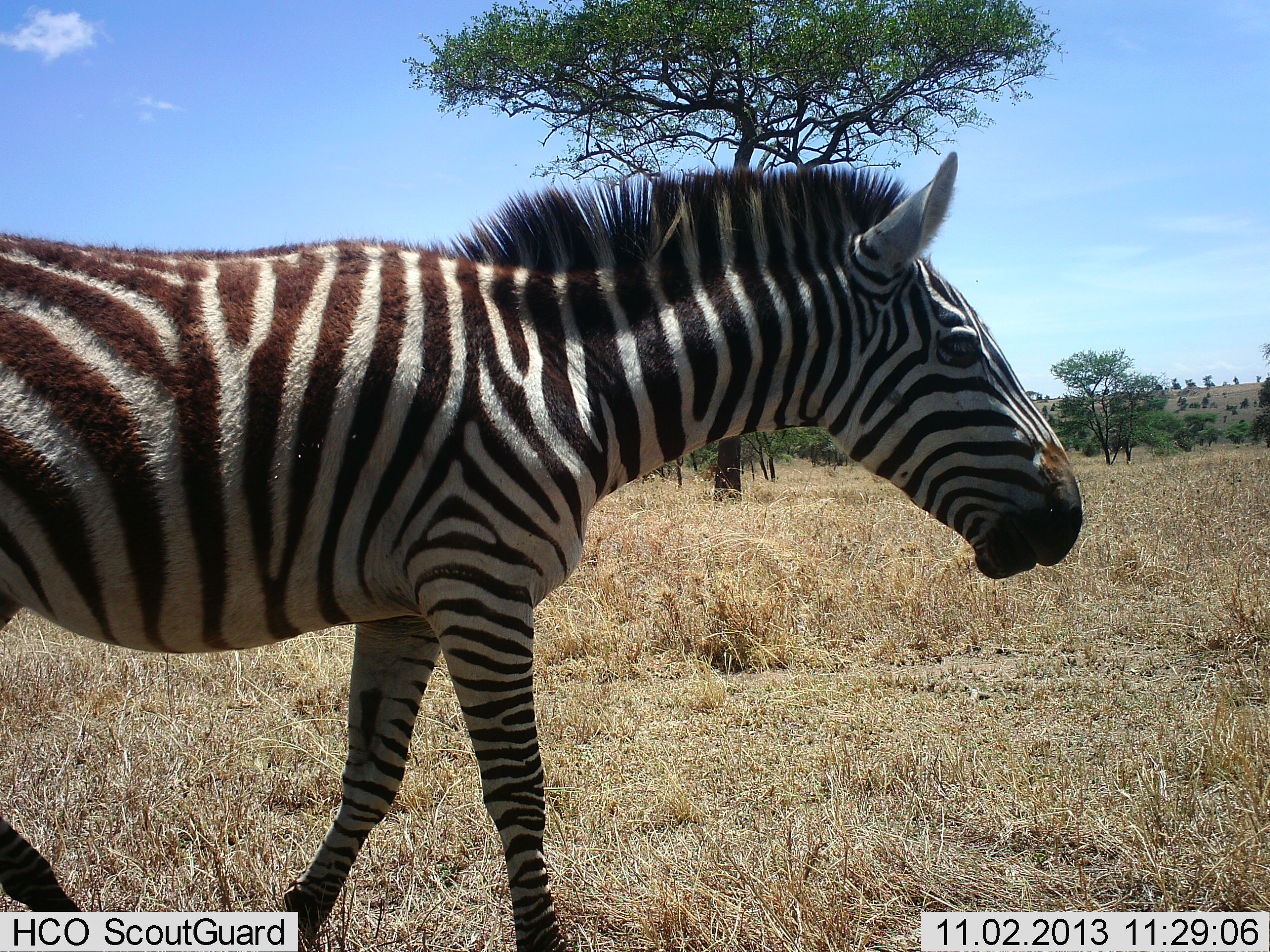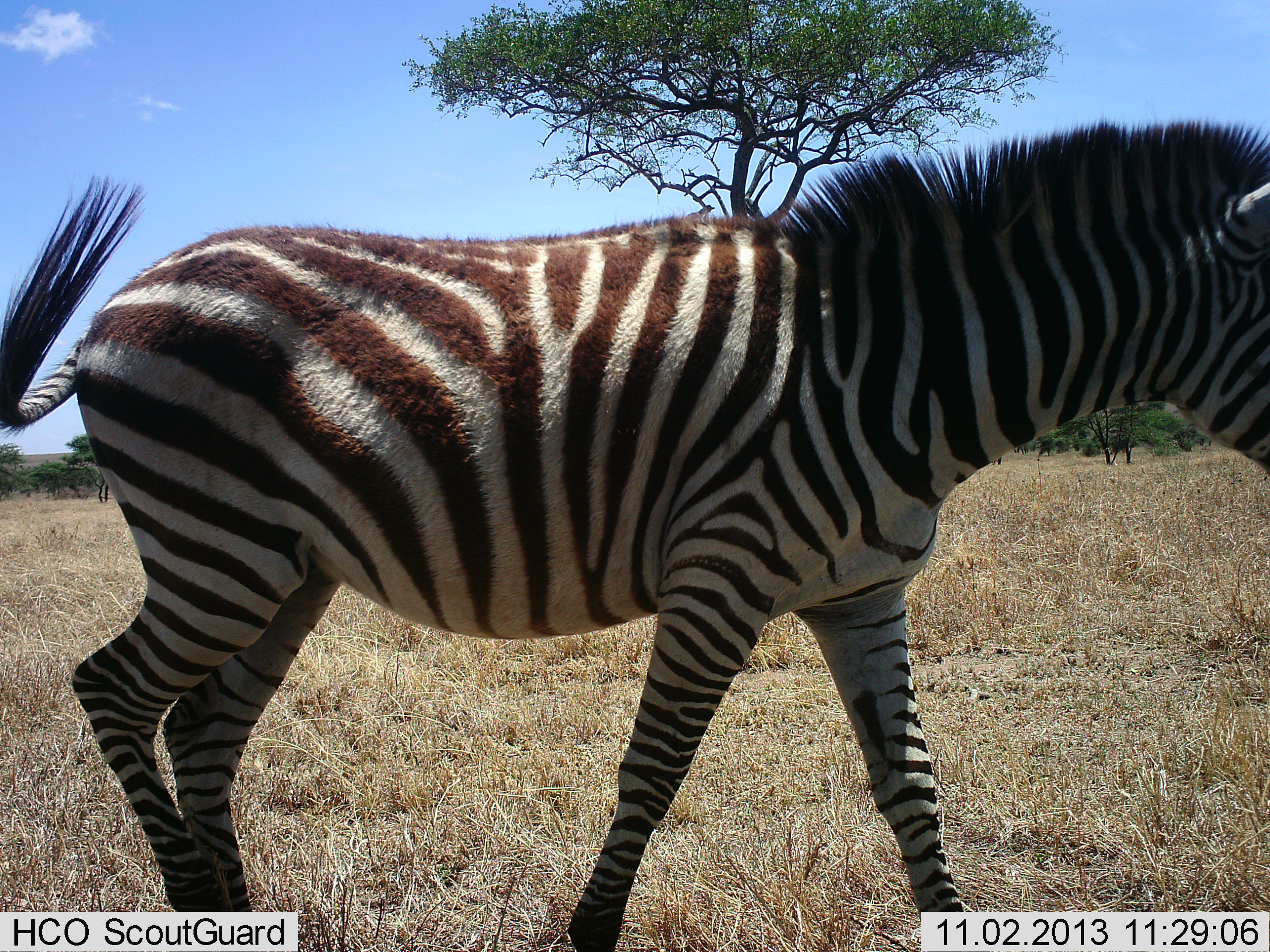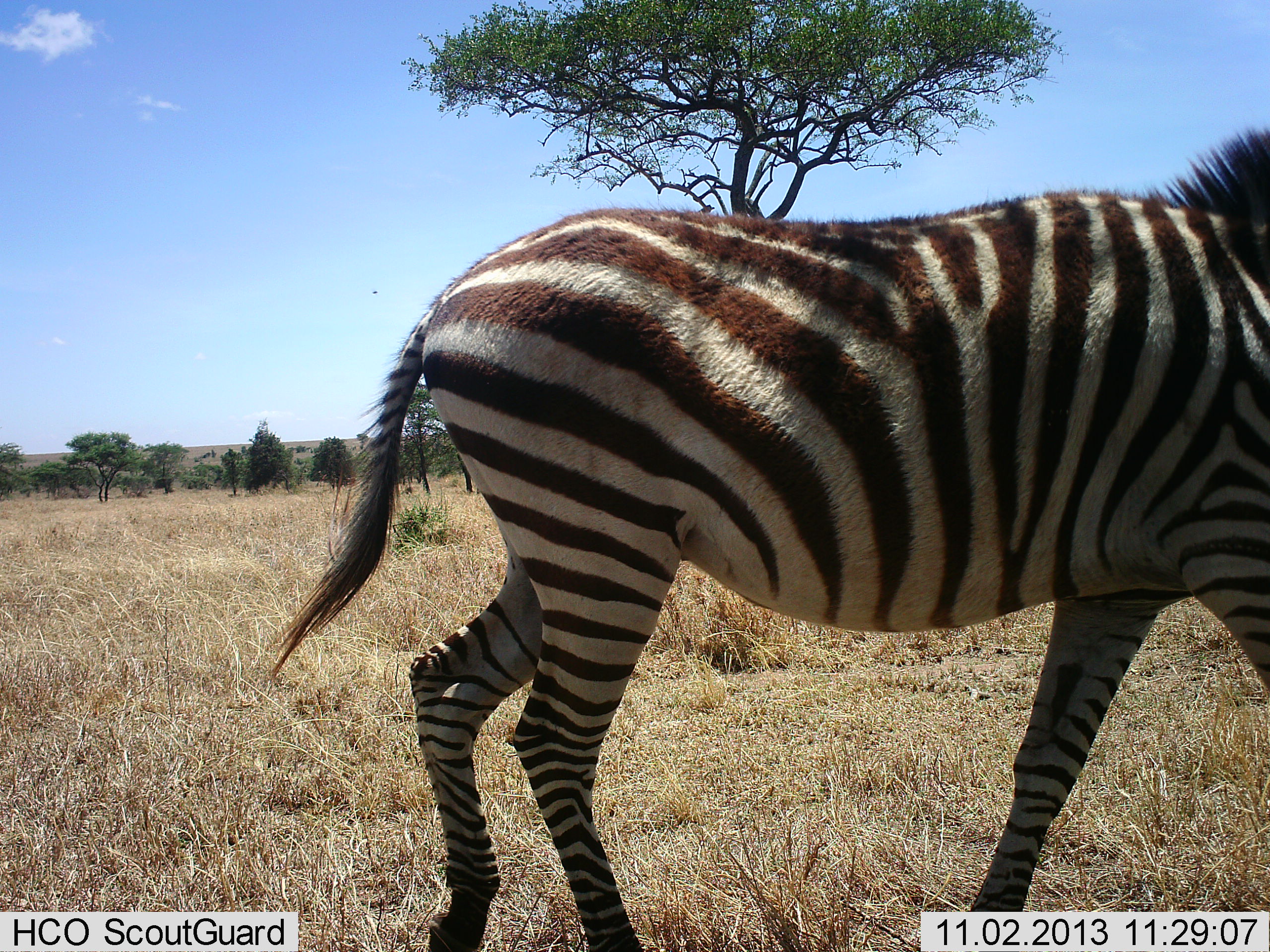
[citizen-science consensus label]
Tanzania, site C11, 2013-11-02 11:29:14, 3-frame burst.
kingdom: Animalia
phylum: Chordata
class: Mammalia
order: Perissodactyla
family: Equidae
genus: Equus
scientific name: Equus quagga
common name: plains zebra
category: zebra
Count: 1.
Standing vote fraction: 0%.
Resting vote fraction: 0%.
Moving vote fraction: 90%.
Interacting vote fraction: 0%.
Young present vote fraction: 0%.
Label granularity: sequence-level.